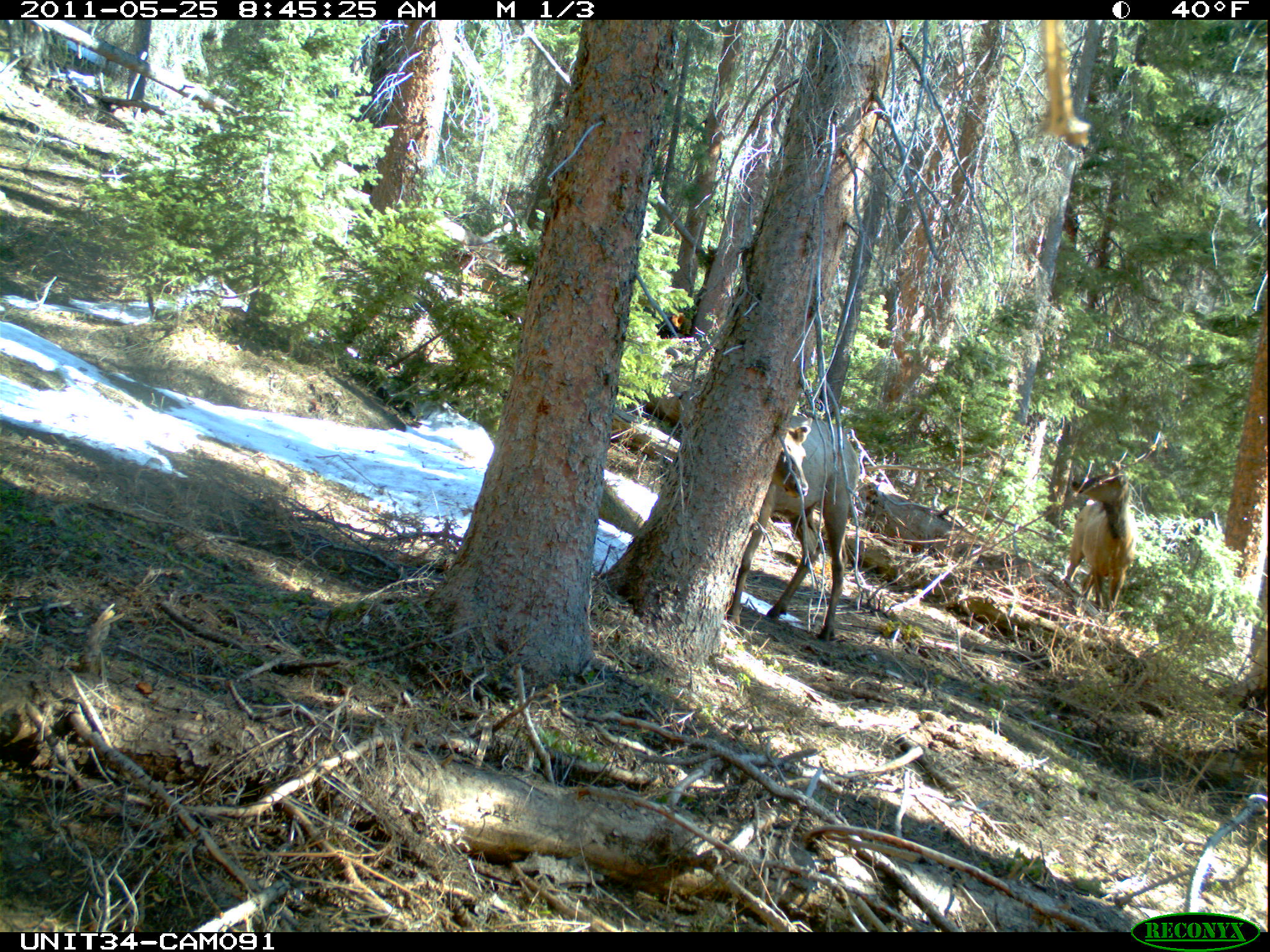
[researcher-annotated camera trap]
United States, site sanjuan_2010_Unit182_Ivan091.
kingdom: Animalia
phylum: Chordata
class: Mammalia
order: Artiodactyla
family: Cervidae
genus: Cervus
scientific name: Cervus elaphus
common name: red deer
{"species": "Cervus elaphus (red deer)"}